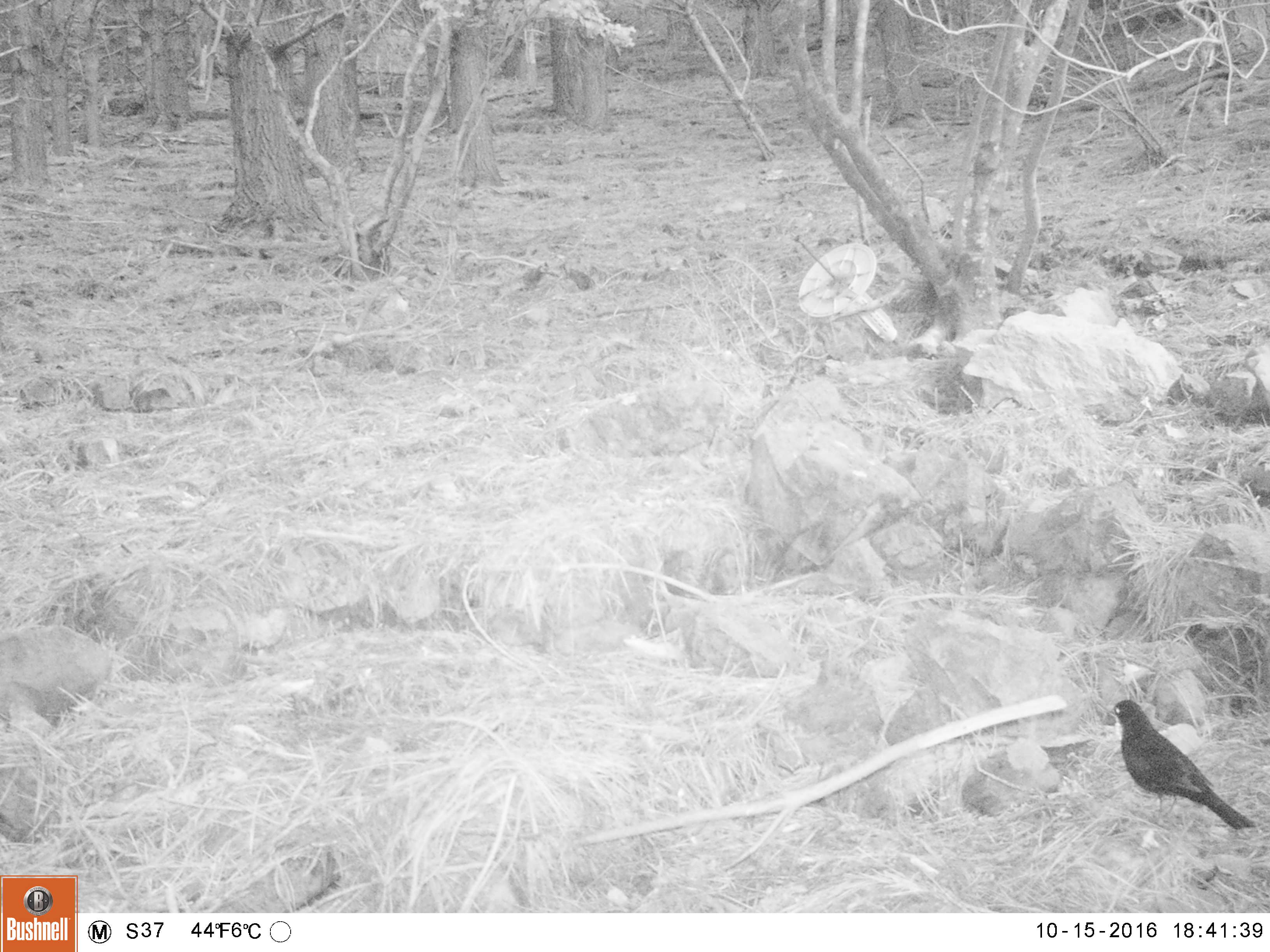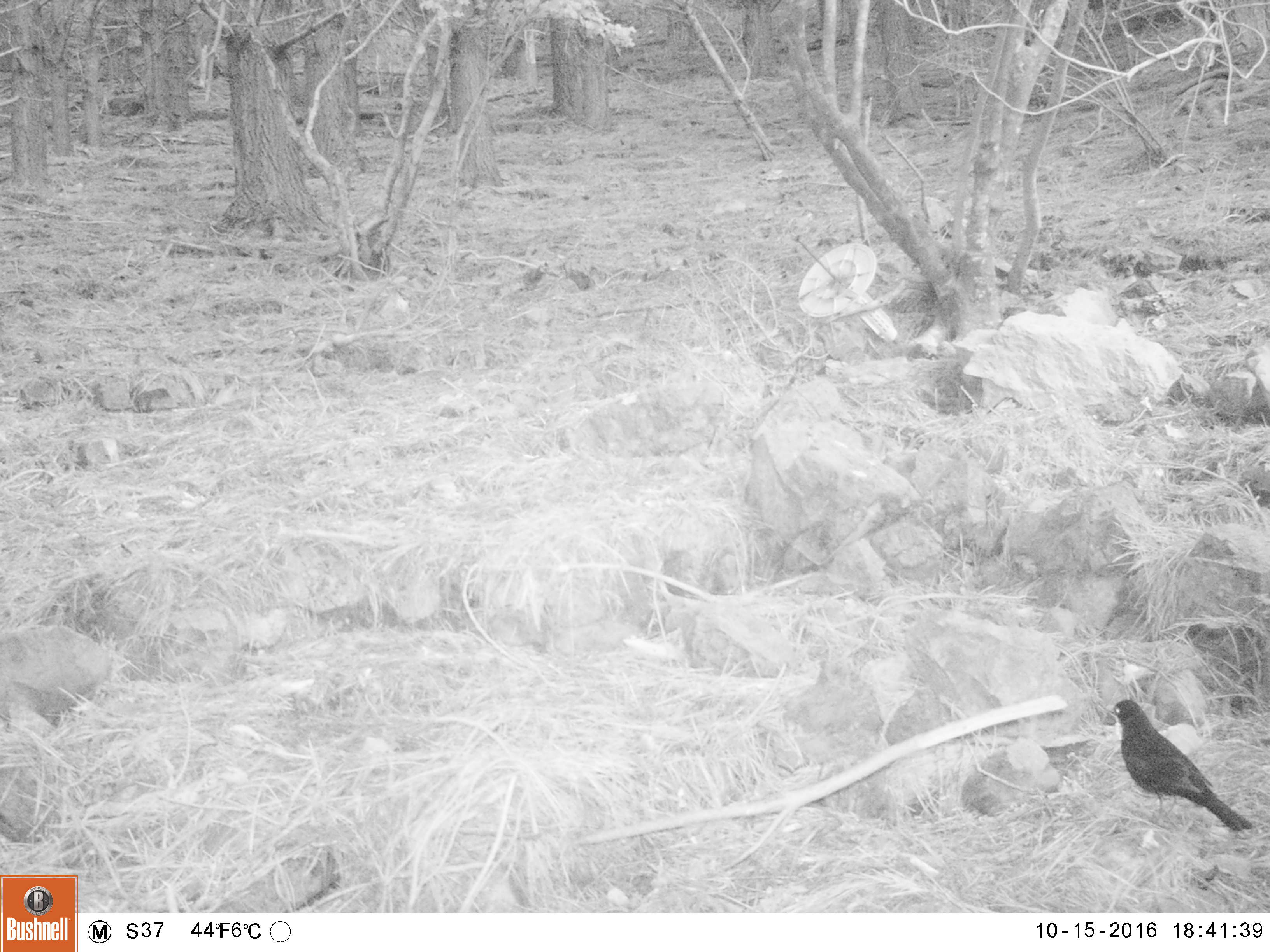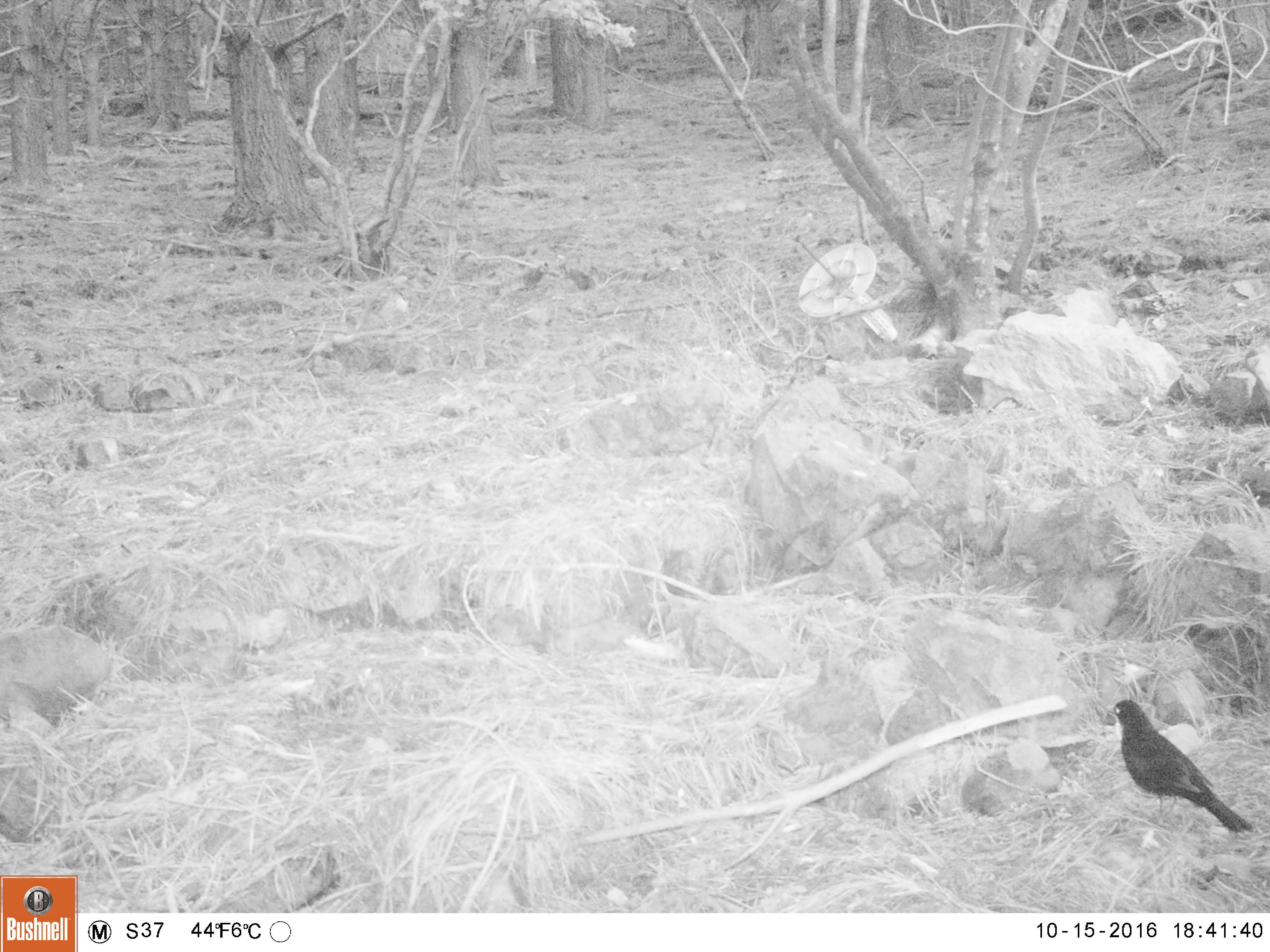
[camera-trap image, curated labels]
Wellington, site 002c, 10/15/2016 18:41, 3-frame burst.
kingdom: Animalia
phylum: Chordata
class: Aves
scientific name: Aves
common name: bird